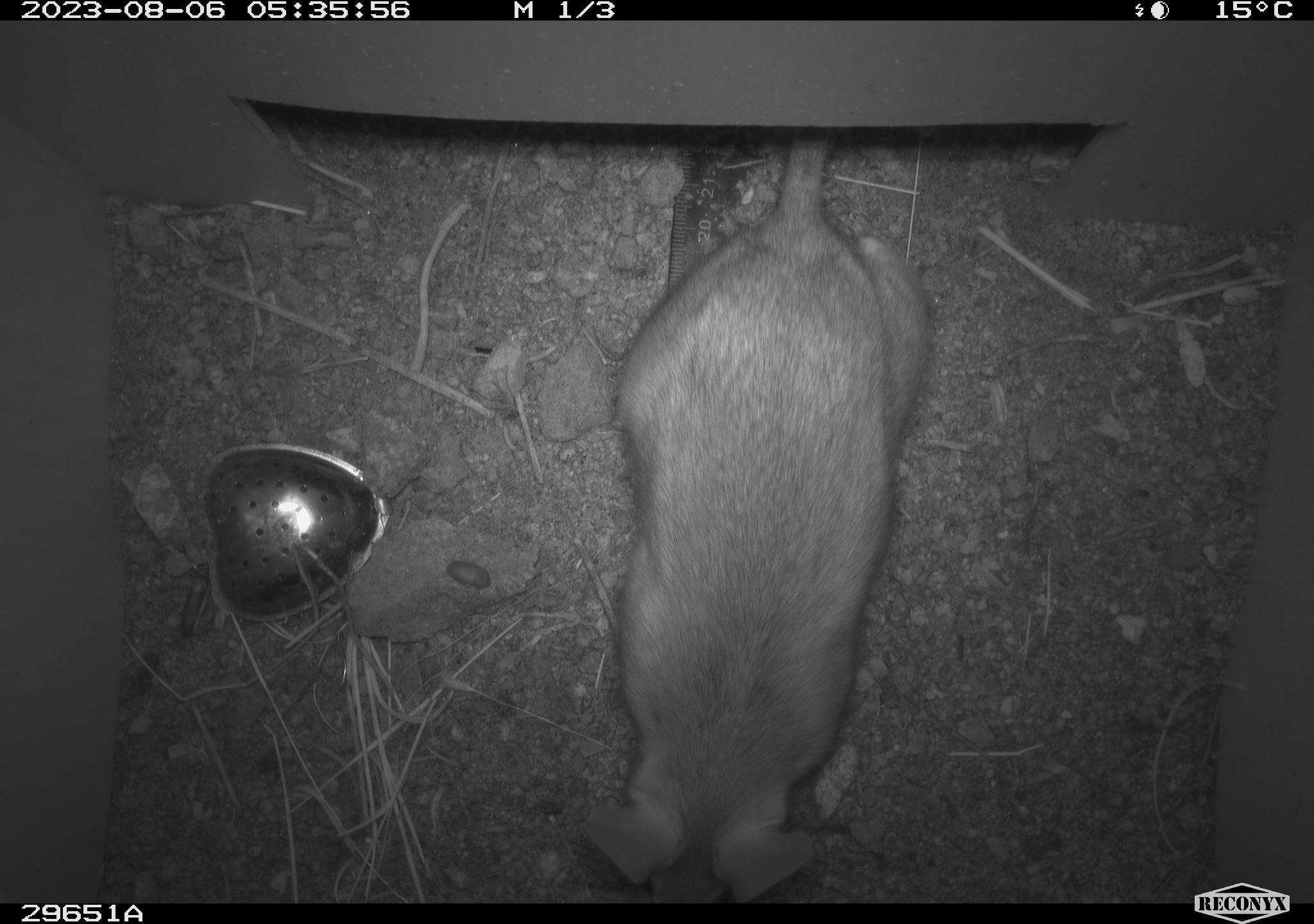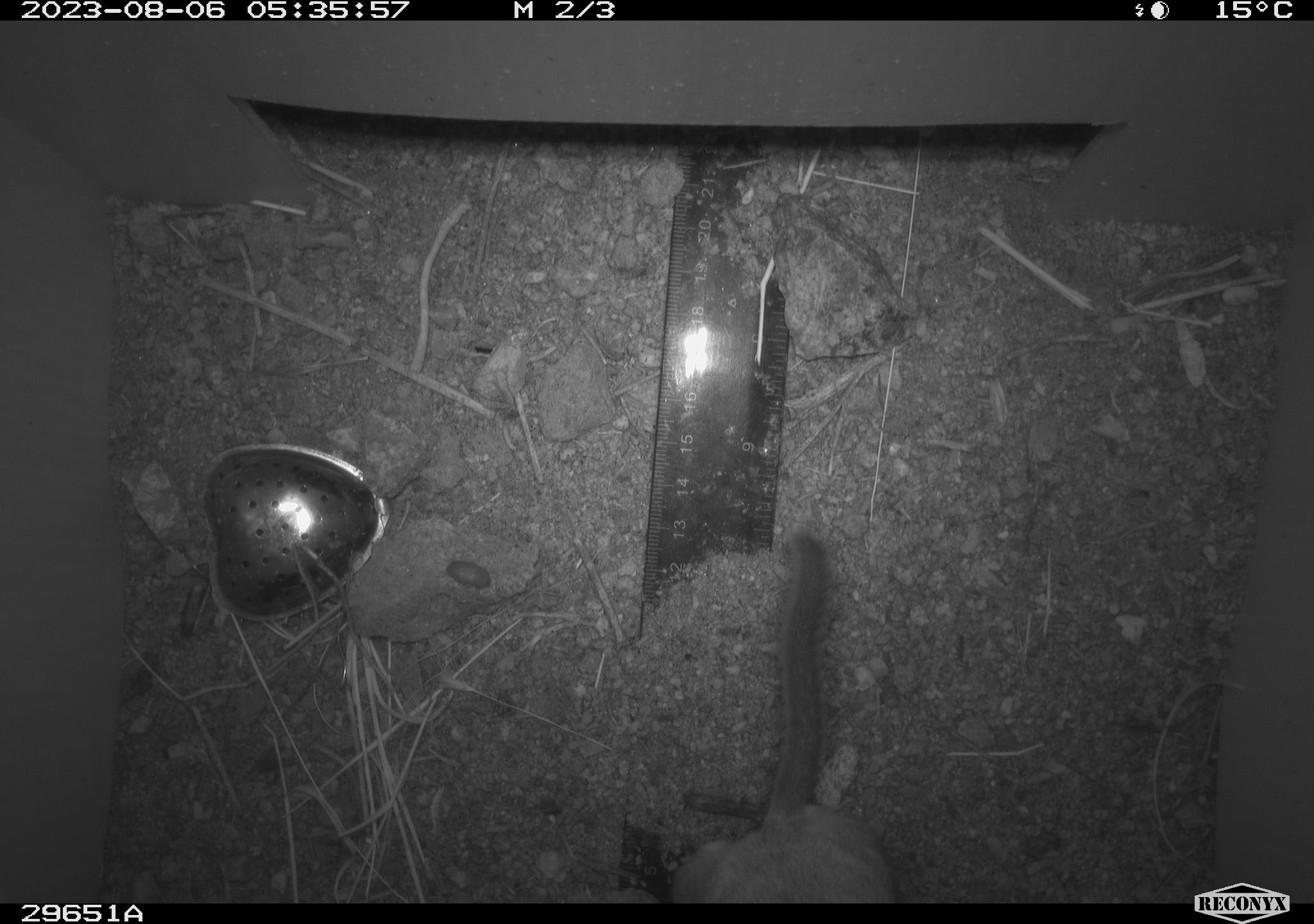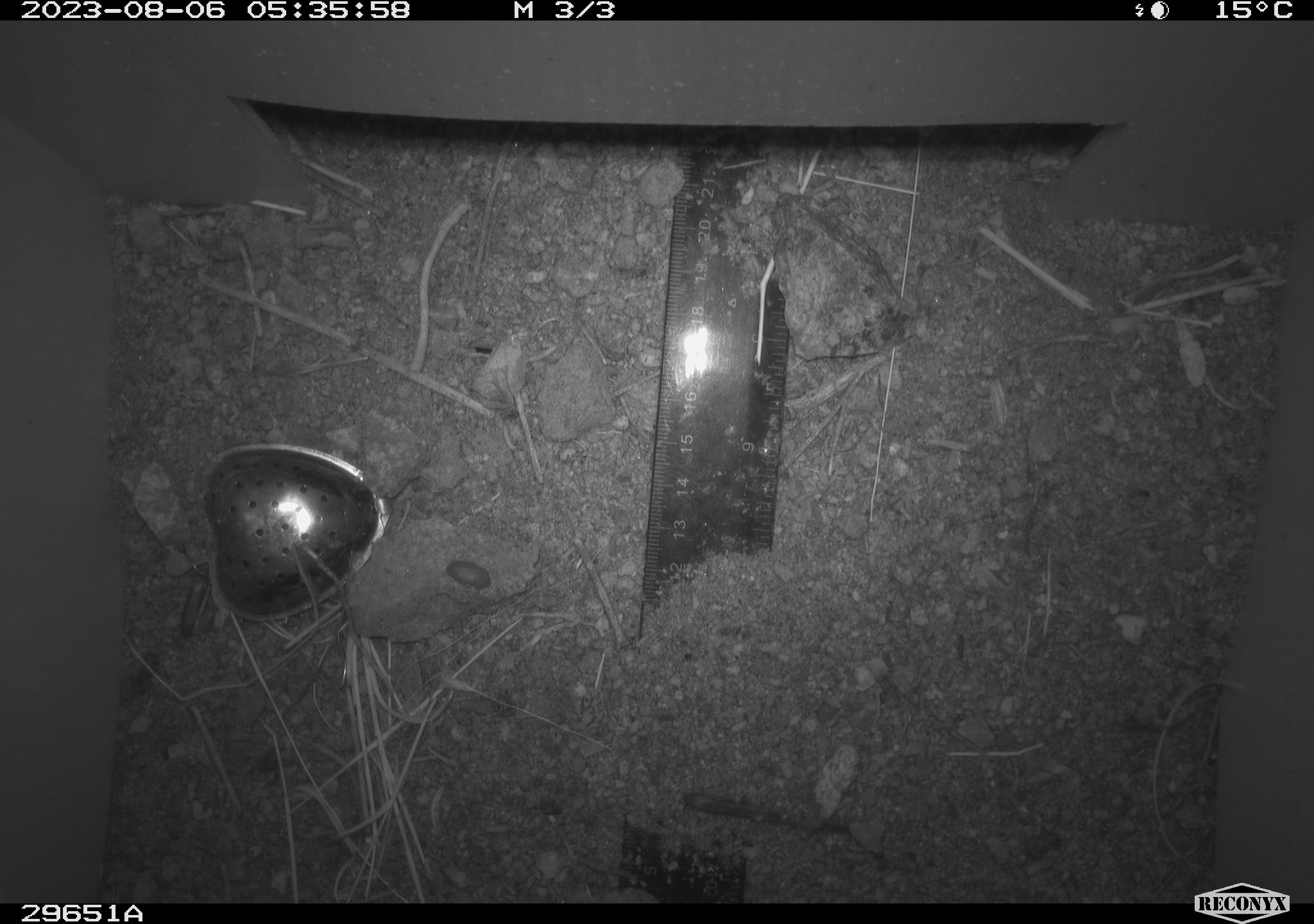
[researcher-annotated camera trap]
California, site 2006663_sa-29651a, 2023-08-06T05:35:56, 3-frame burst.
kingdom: Animalia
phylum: Chordata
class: Mammalia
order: Rodentia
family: Cricetidae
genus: Neotoma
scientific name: Neotoma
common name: pack rat or woodrat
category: neotoma species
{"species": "neotoma species (pack rat or woodrat) (Neotoma)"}